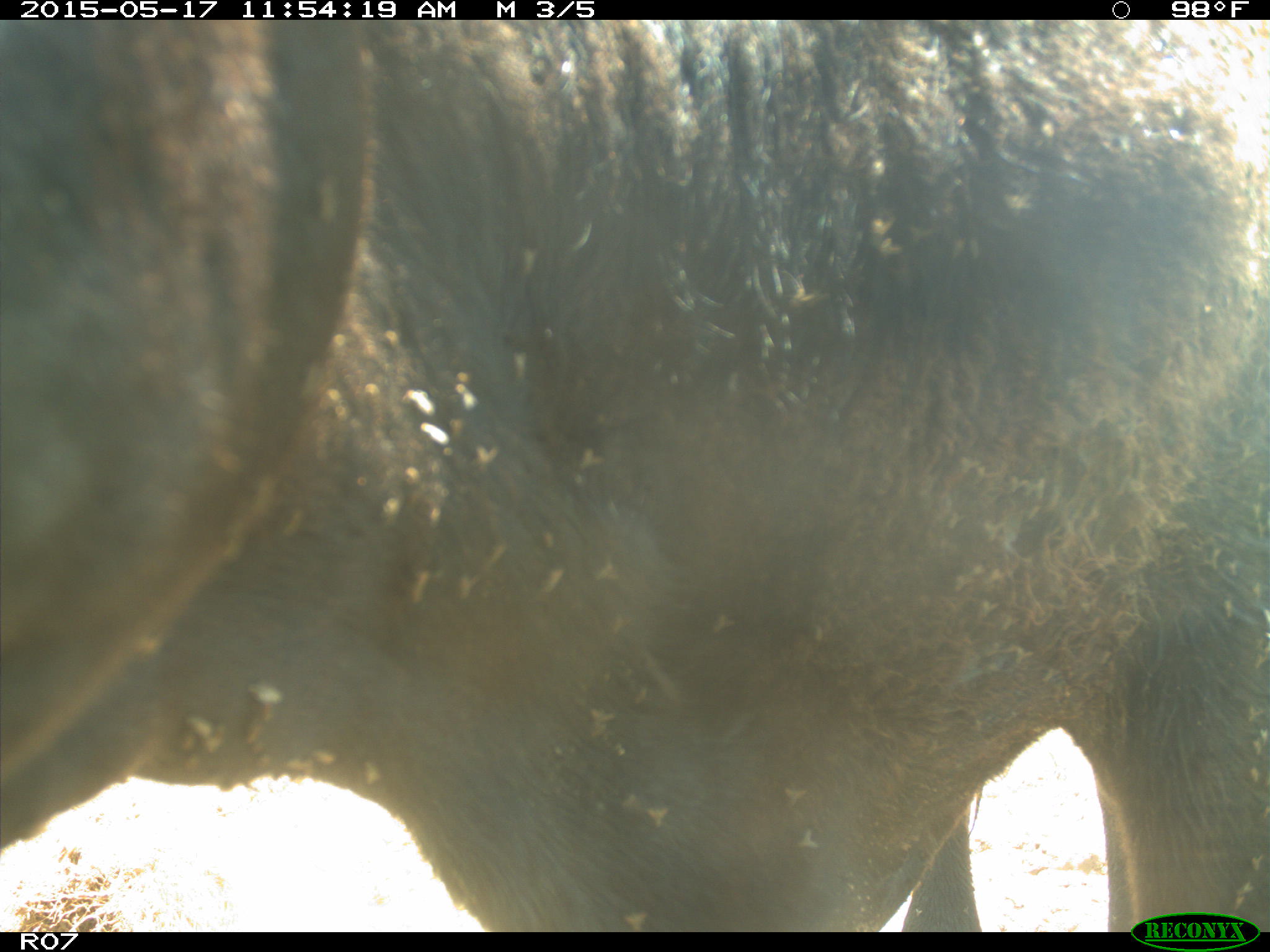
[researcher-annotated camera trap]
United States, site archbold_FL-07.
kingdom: Animalia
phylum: Chordata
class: Mammalia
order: Artiodactyla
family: Bovidae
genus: Bos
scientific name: Bos taurus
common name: domestic cow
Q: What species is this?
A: Bos taurus (domestic cow).